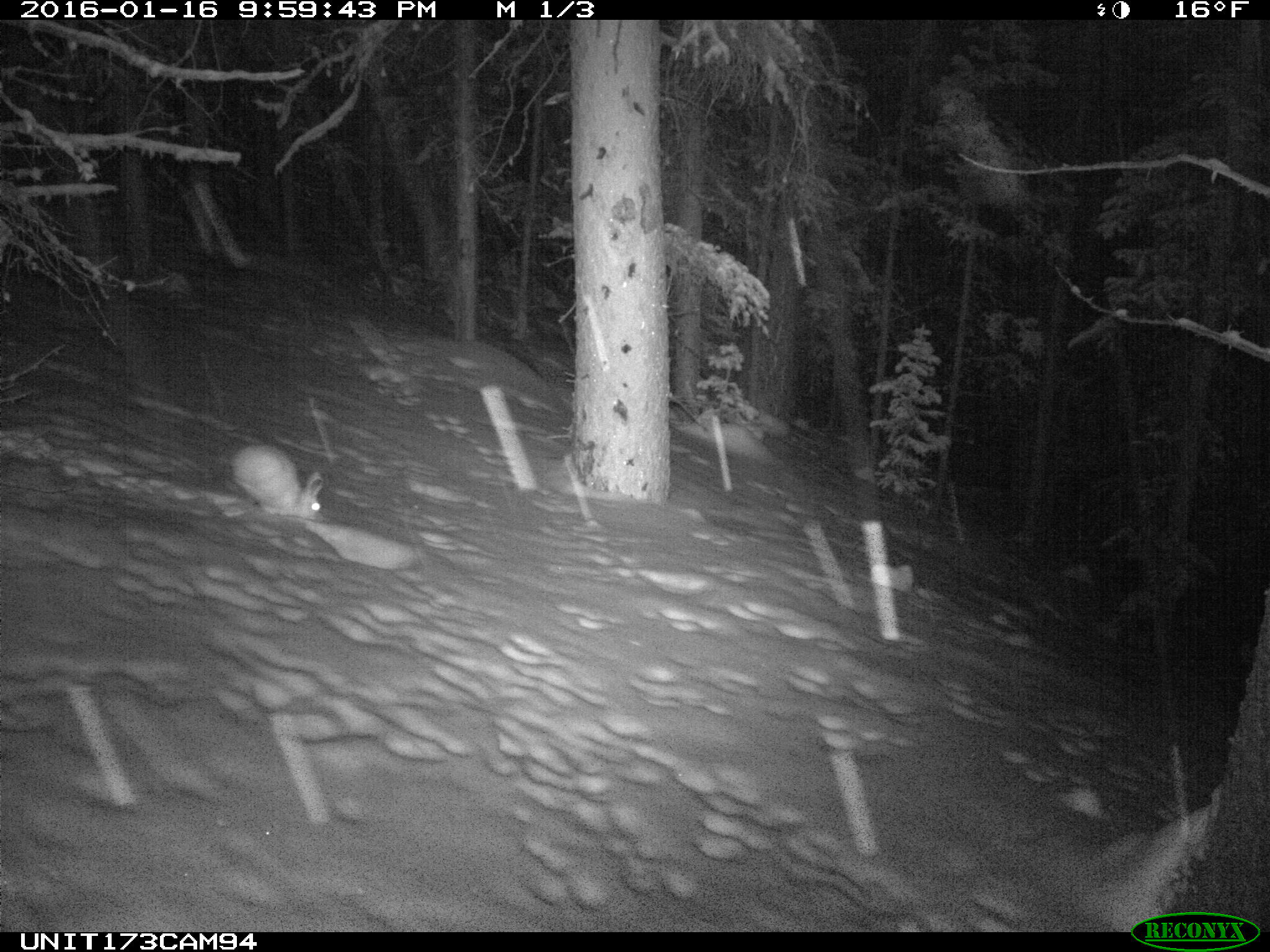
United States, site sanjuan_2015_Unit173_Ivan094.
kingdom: Animalia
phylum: Chordata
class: Mammalia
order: Lagomorpha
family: Leporidae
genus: Lepus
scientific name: Lepus americanus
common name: snowshoe hare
Lepus americanus (snowshoe hare).